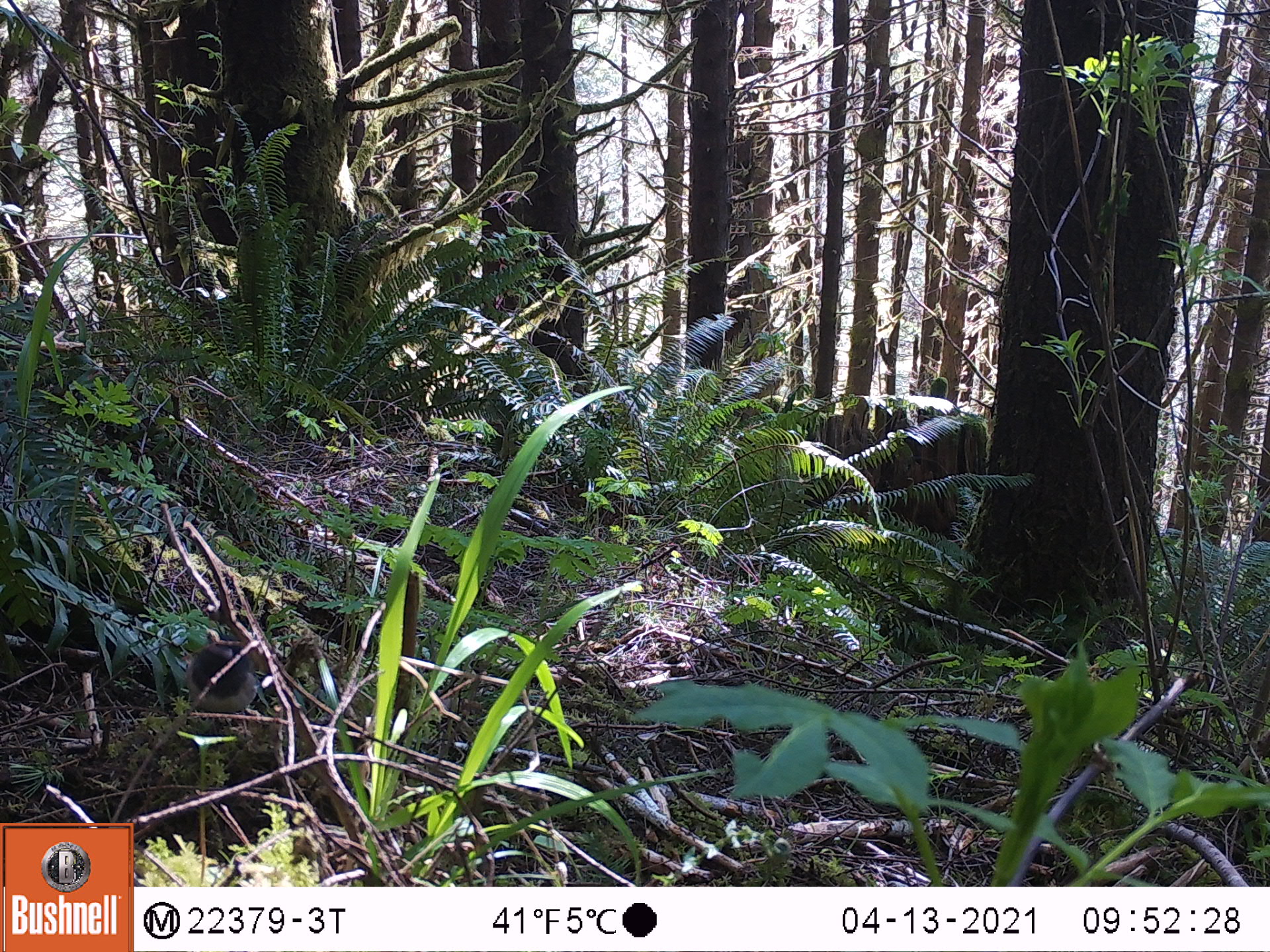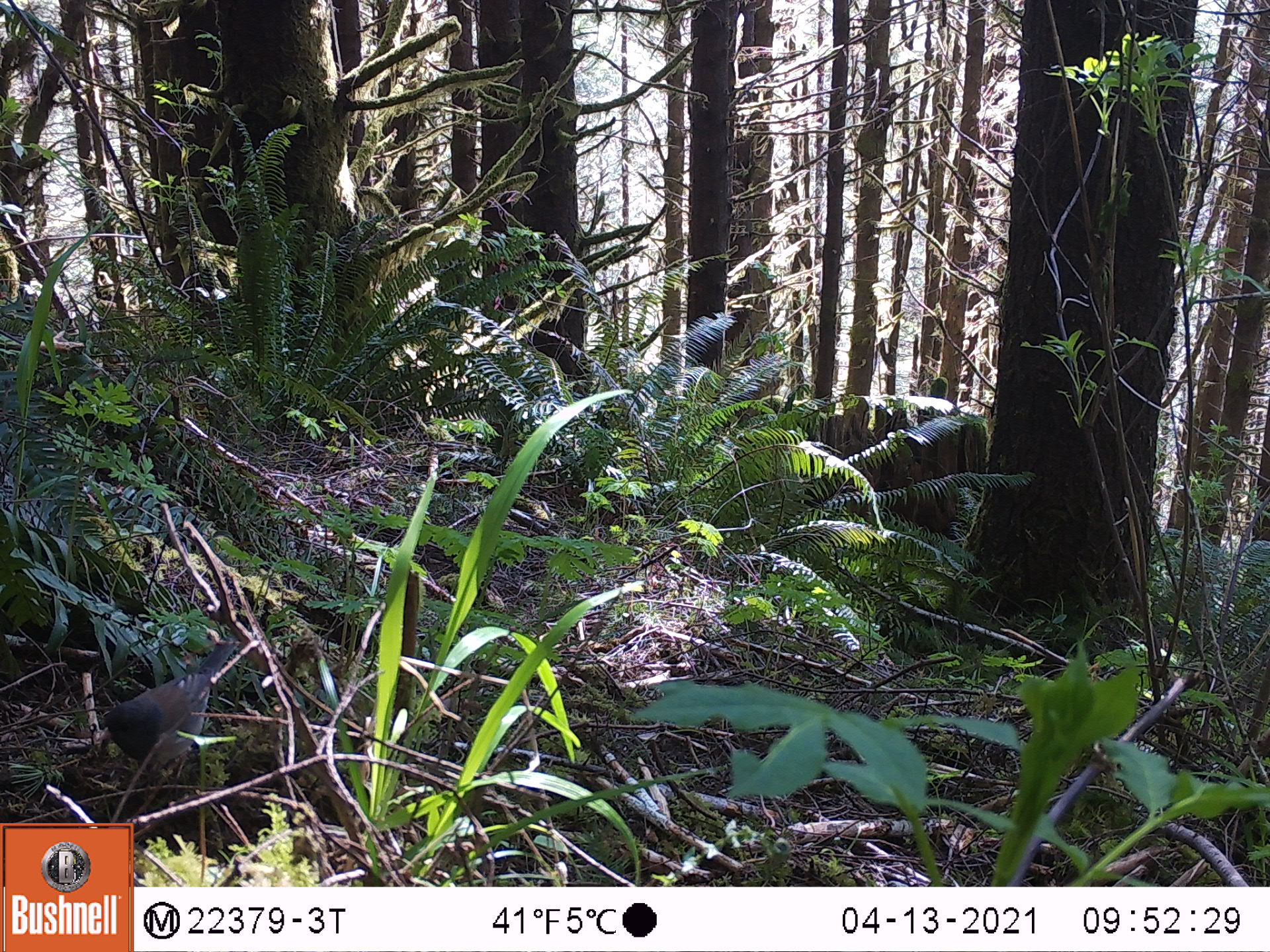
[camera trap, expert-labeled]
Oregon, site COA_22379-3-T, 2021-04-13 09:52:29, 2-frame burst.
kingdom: Animalia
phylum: Chordata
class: Aves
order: Passeriformes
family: Passerellidae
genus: Junco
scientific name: Junco hyemalis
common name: dark-eyed junco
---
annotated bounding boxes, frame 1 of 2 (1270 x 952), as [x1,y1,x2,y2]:
dark-eyed junco: [152,600,283,750]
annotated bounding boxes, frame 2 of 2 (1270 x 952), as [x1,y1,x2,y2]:
dark-eyed junco: [62,620,304,808]